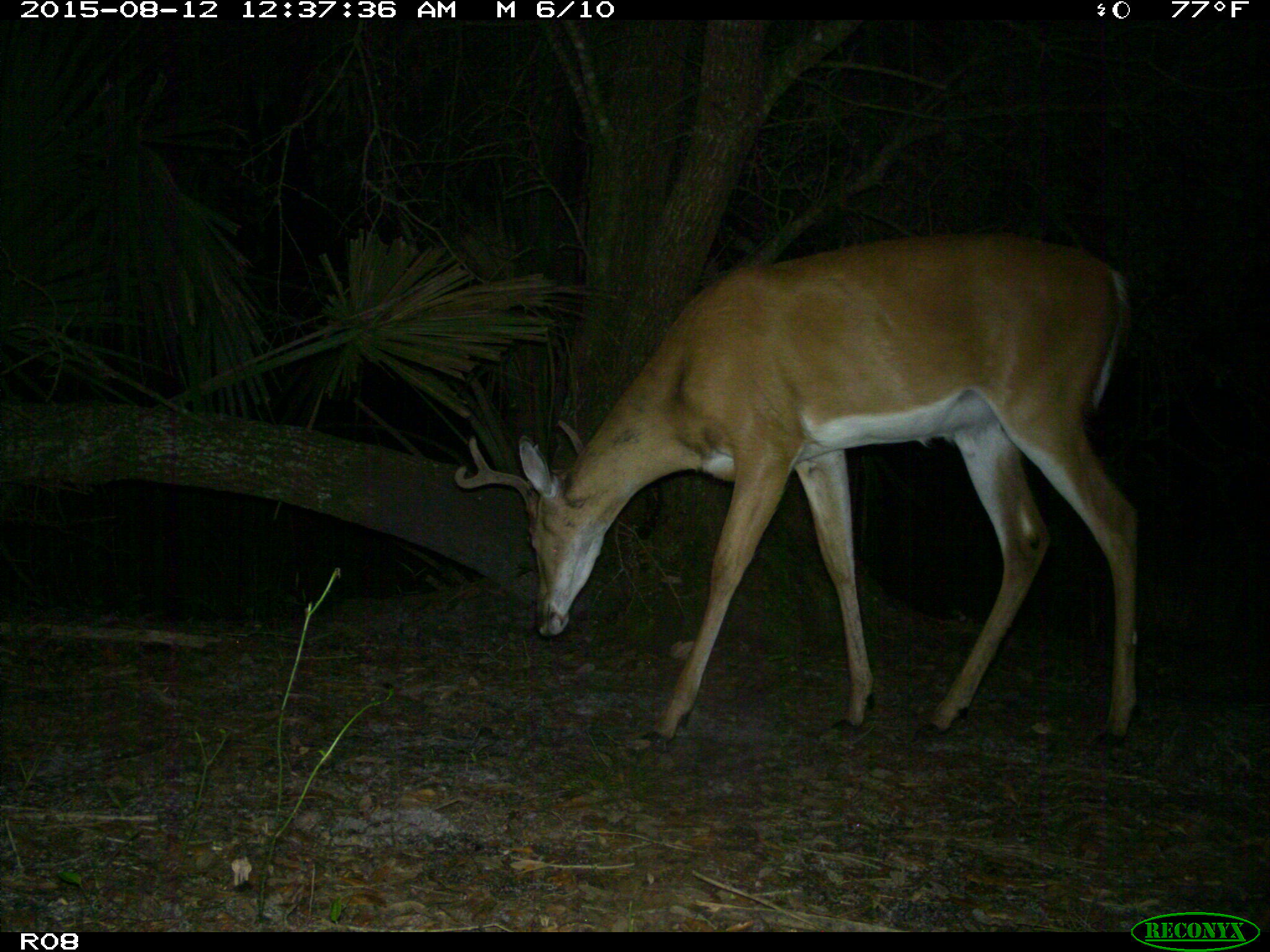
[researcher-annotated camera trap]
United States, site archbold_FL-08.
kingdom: Animalia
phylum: Chordata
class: Mammalia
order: Artiodactyla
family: Cervidae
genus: Odocoileus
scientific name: Odocoileus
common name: deer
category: unidentified deer